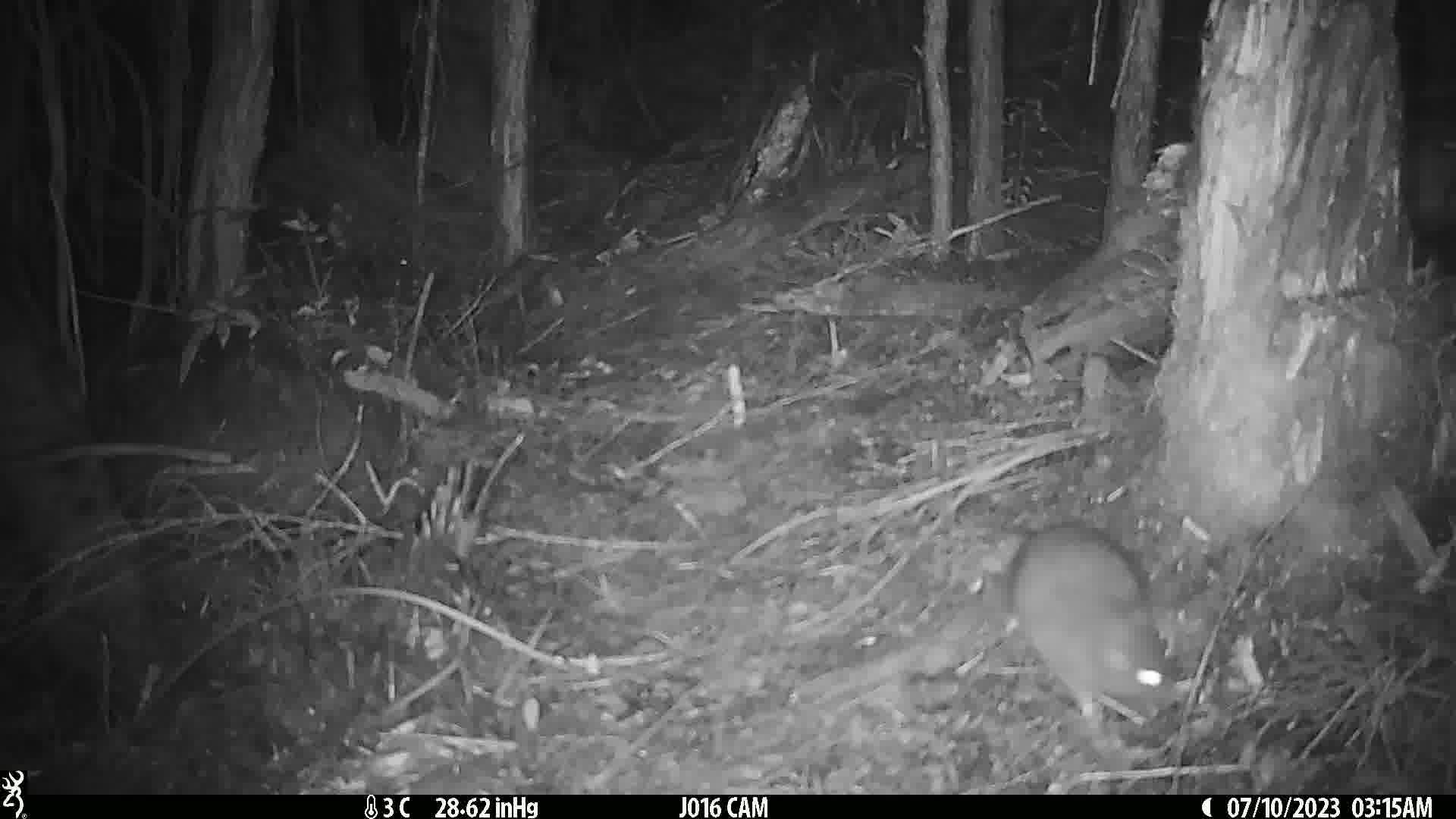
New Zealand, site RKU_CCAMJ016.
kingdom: Animalia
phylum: Chordata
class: Mammalia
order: Rodentia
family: Muridae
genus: Rattus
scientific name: Rattus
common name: rat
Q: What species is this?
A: Rat (Rattus).